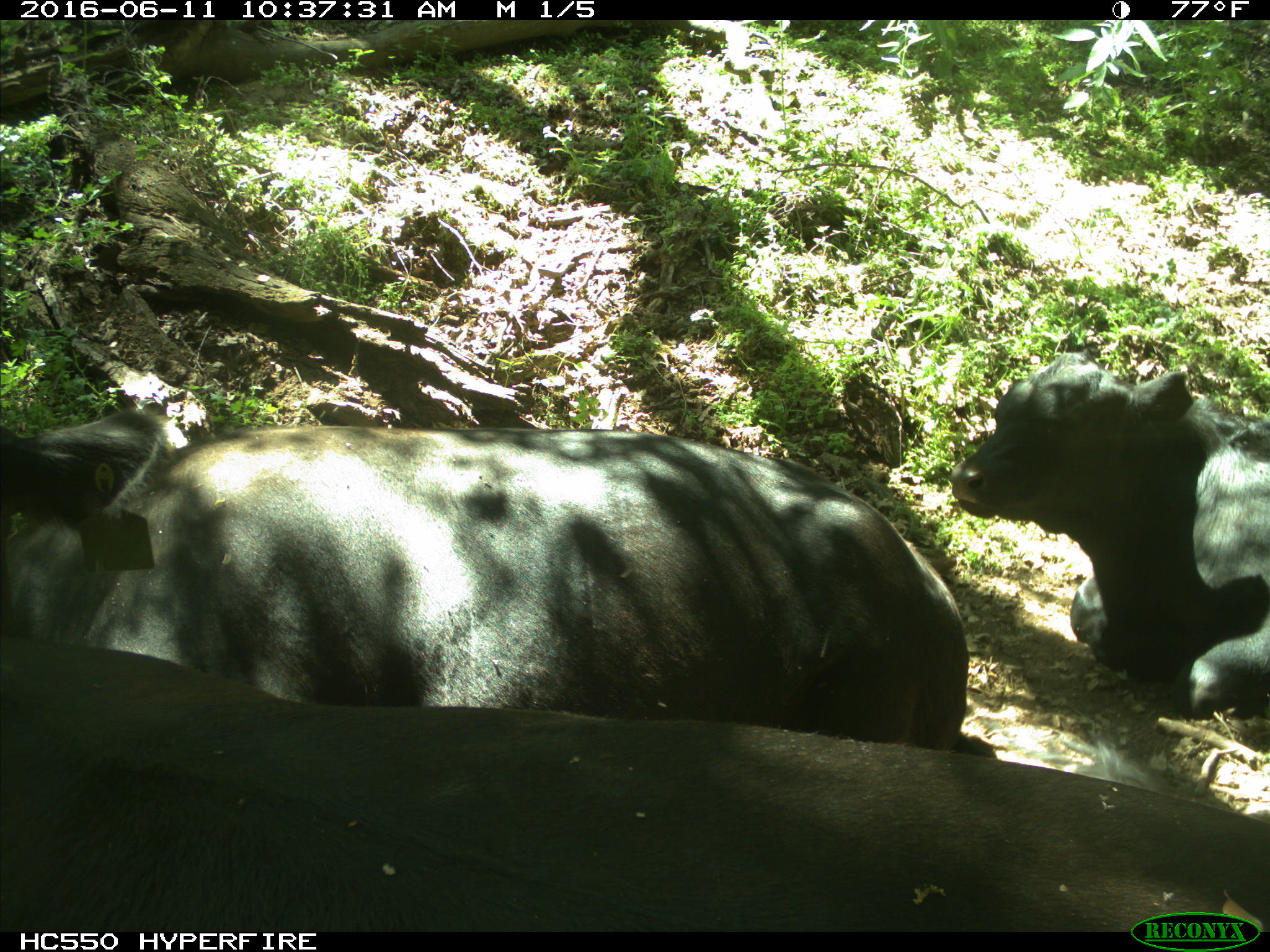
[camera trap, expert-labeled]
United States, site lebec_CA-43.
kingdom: Animalia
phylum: Chordata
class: Mammalia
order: Artiodactyla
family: Bovidae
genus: Bos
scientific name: Bos taurus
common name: domestic cow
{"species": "Bos taurus (domestic cow)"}